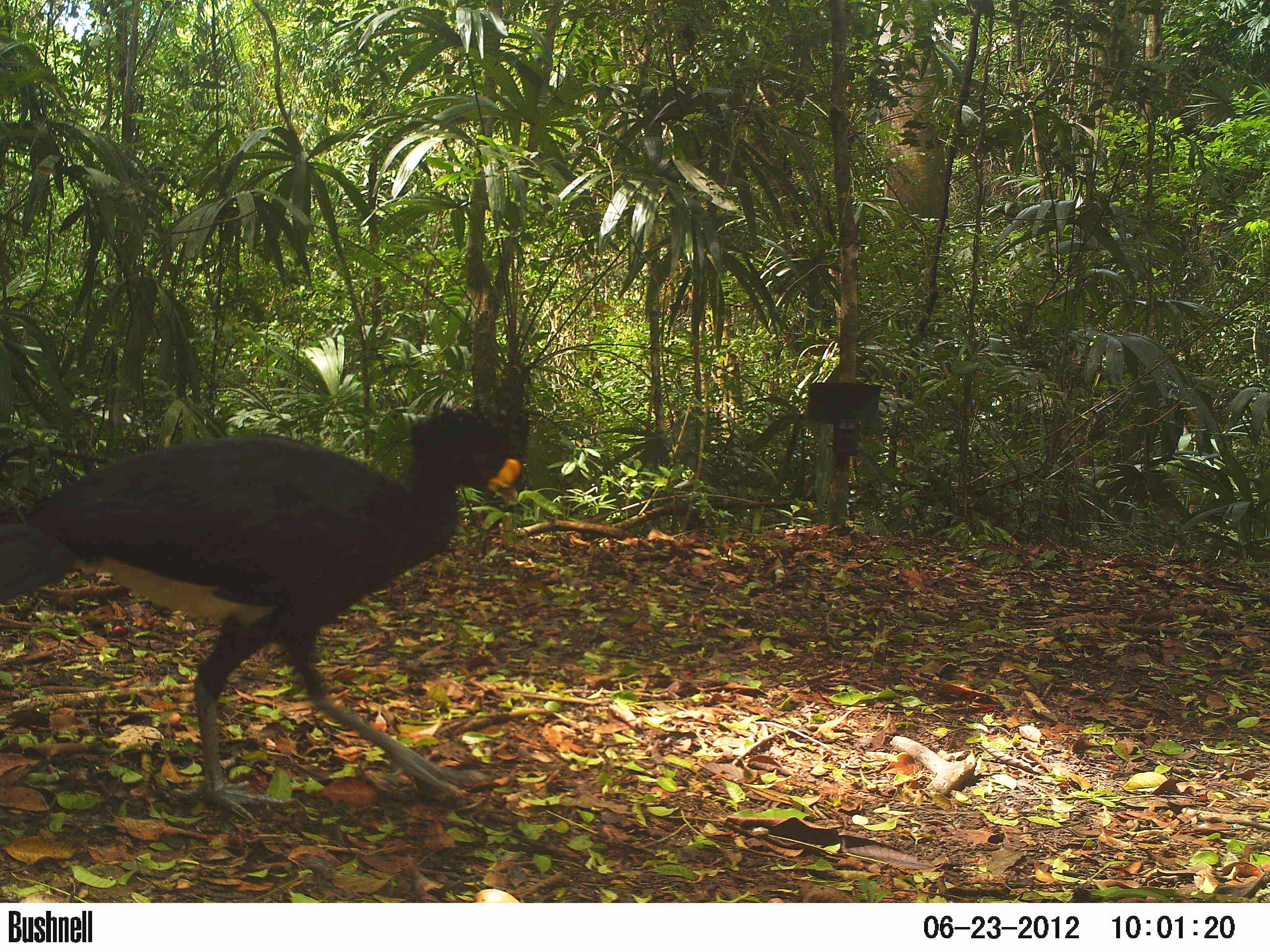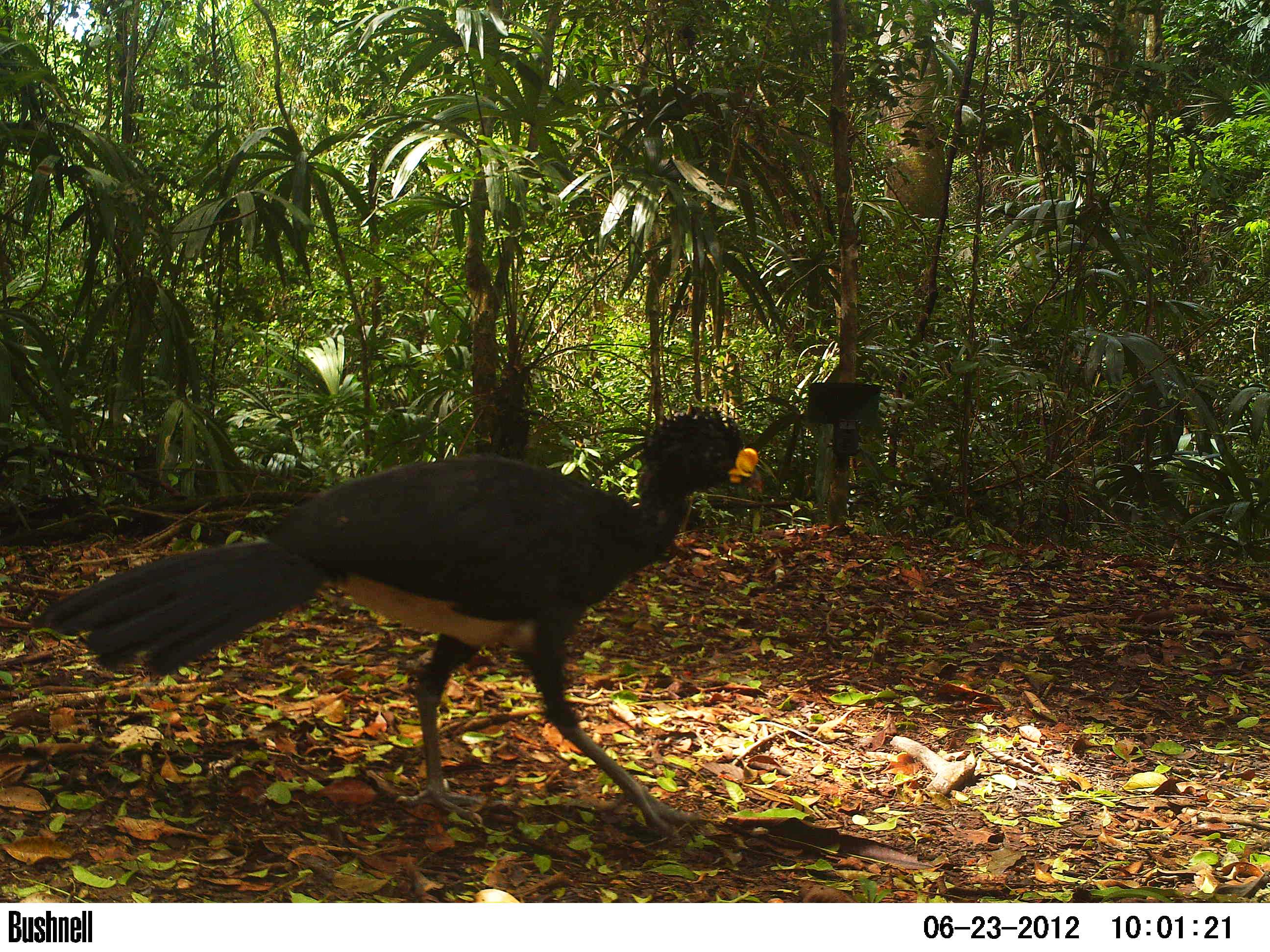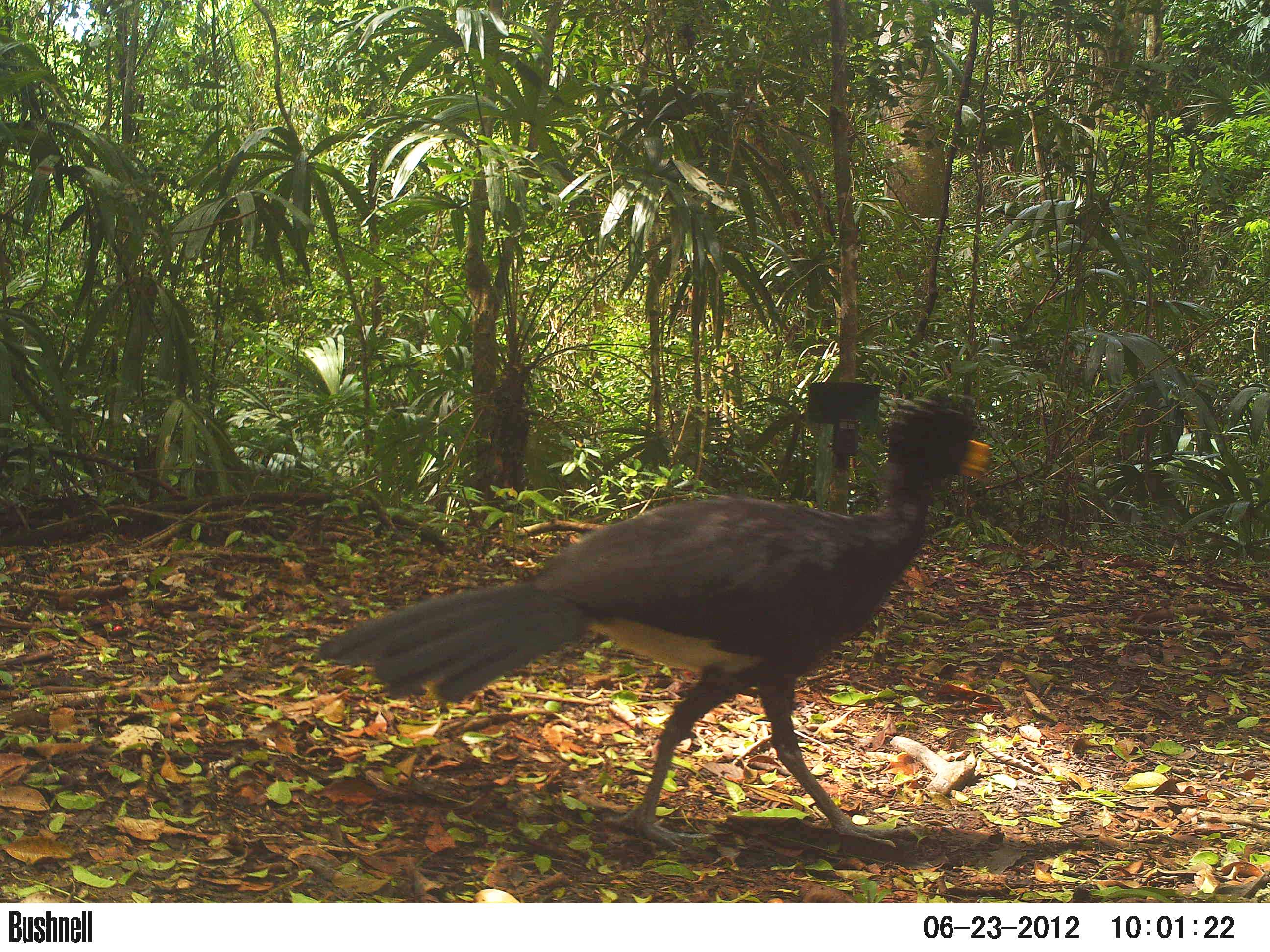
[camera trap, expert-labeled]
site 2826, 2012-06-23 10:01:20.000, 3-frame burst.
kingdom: Animalia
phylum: Chordata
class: Aves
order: Galliformes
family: Cracidae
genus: Crax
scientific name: Crax rubra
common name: great curassow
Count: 1.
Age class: adult.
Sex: male.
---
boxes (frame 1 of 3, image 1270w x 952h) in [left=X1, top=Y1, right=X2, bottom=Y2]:
crax rubra: [left=0, top=397, right=522, bottom=823]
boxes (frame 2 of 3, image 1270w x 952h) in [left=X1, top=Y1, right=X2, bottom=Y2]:
crax rubra: [left=29, top=401, right=762, bottom=839]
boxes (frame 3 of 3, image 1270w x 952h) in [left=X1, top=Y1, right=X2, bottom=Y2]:
crax rubra: [left=317, top=389, right=993, bottom=849]